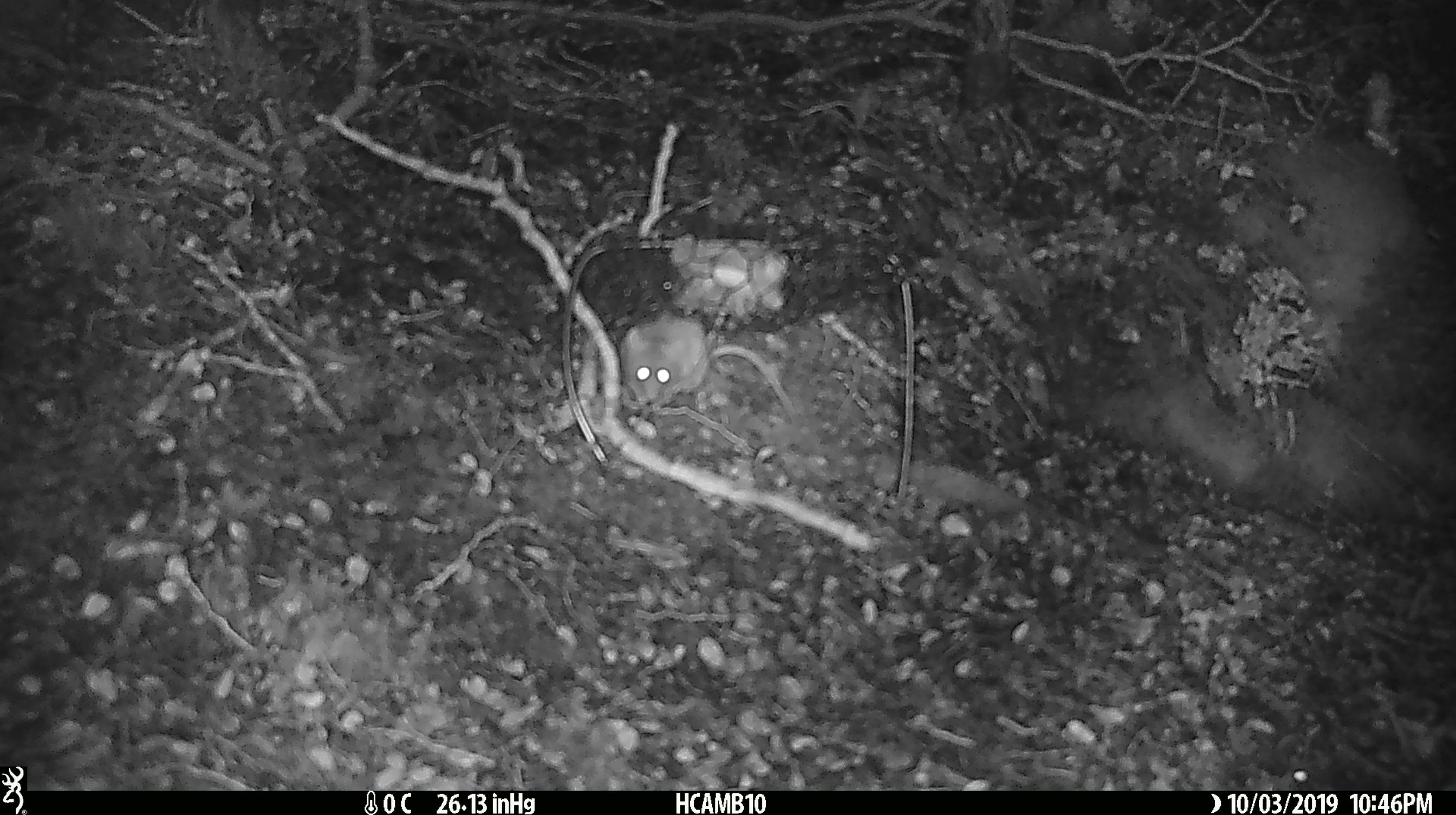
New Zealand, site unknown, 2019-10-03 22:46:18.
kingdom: Animalia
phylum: Chordata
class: Mammalia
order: Rodentia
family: Muridae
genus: Mus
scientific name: Mus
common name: mouse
Mouse (Mus).